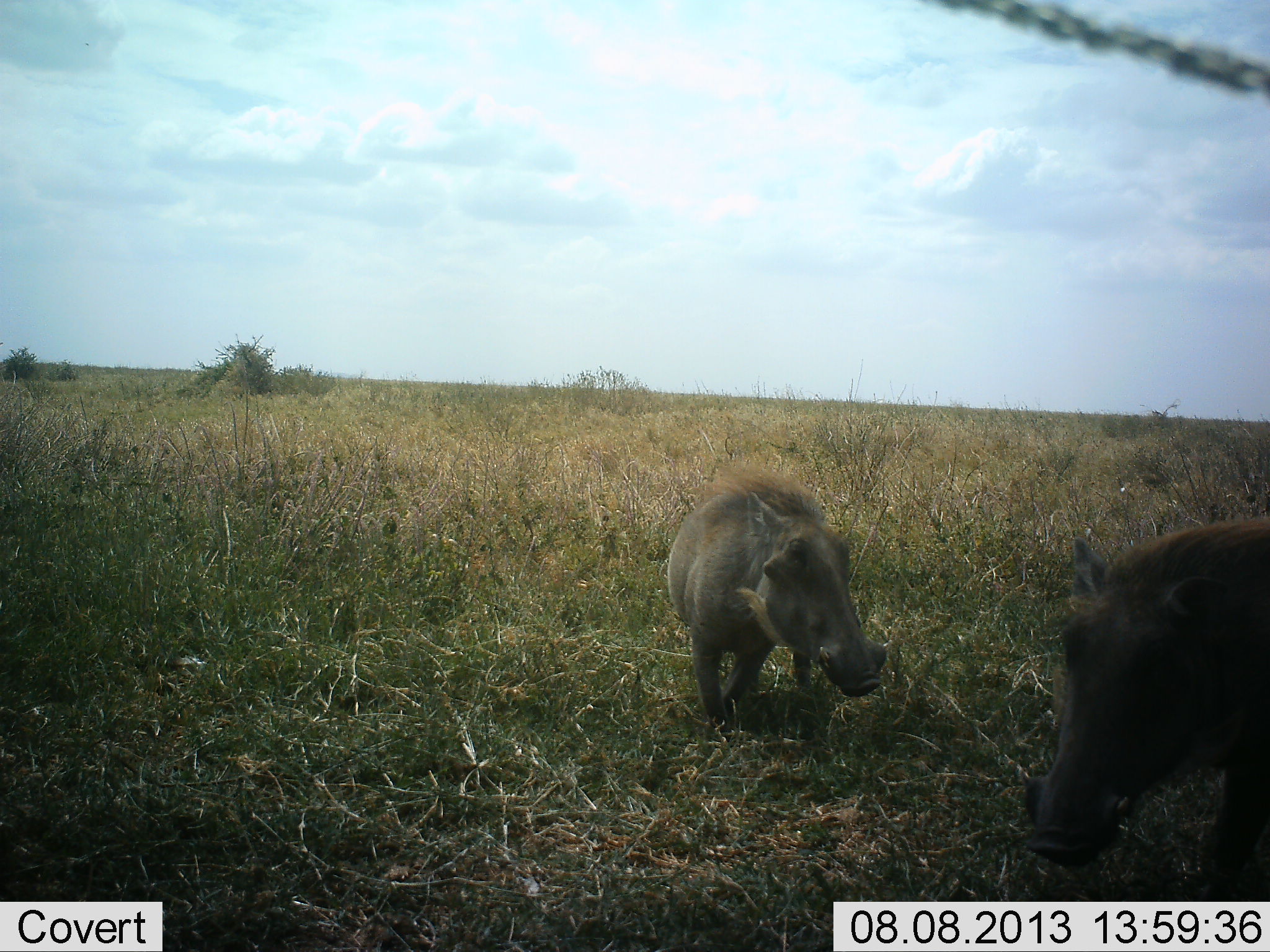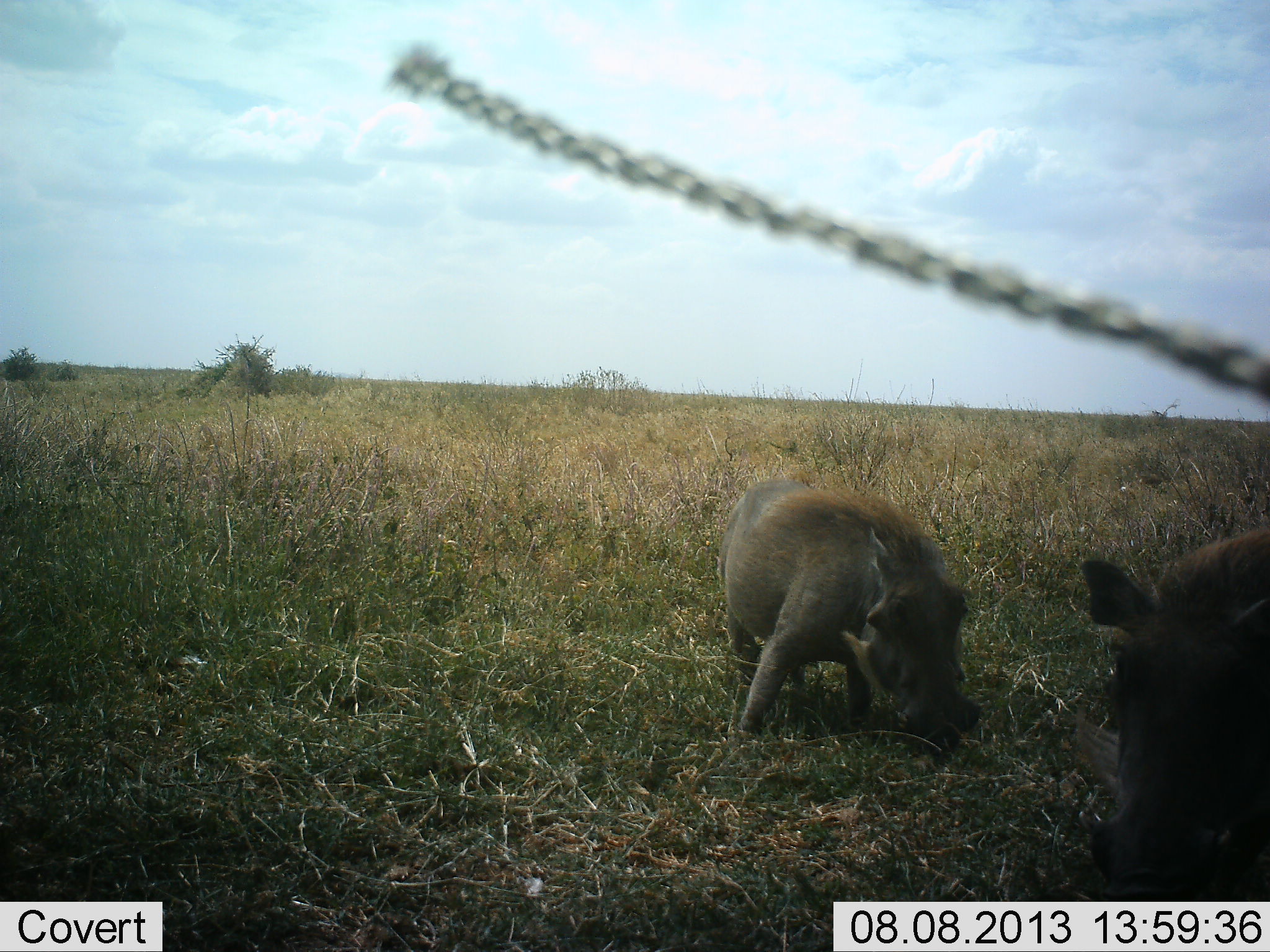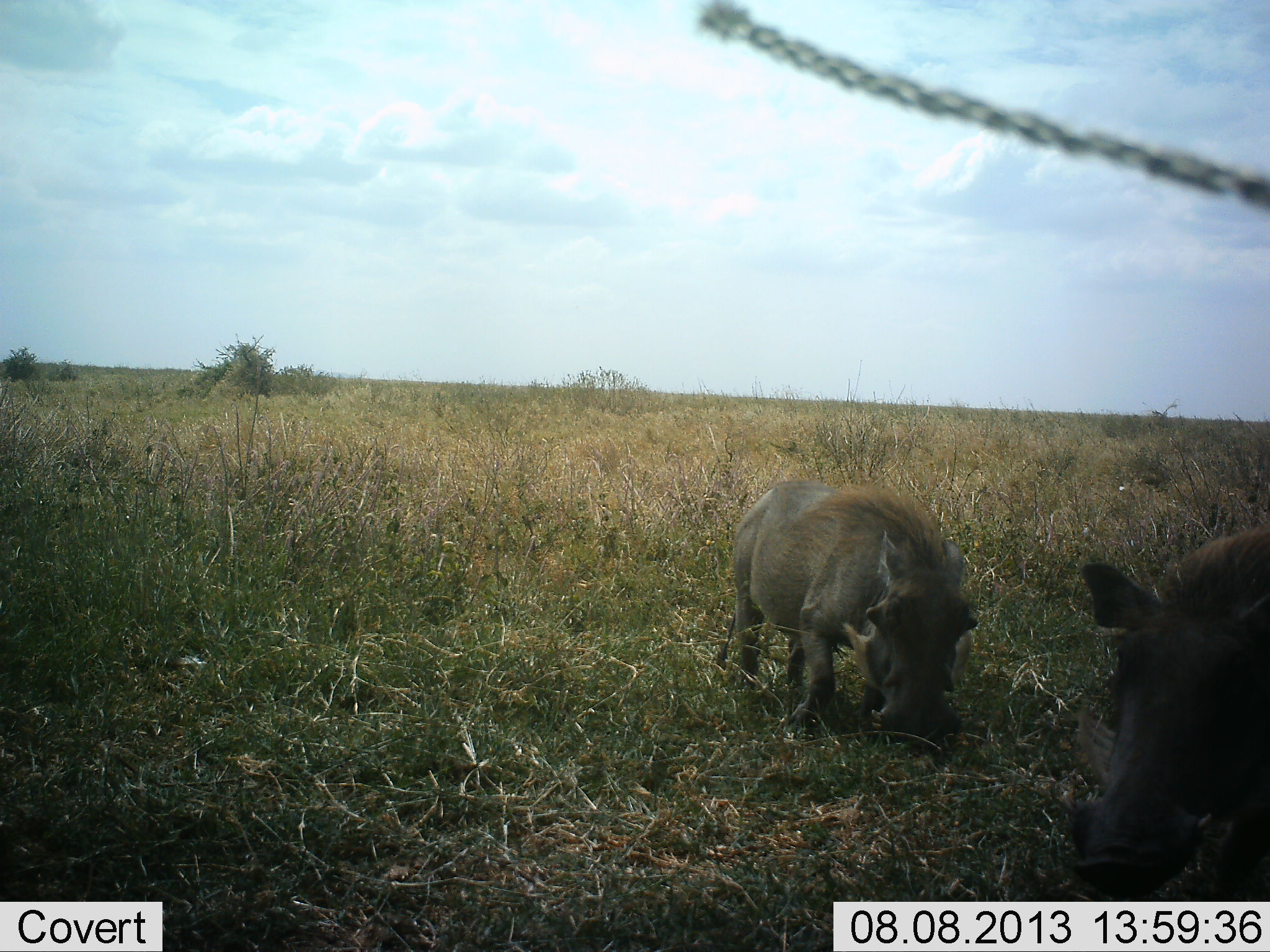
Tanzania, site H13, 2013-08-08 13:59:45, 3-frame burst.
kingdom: Animalia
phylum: Chordata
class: Mammalia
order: Artiodactyla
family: Suidae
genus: Phacochoerus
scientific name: Phacochoerus africanus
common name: warthog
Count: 2.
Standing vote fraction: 33%.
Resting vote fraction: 0%.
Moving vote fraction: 13%.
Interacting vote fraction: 7%.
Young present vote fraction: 0%.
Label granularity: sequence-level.